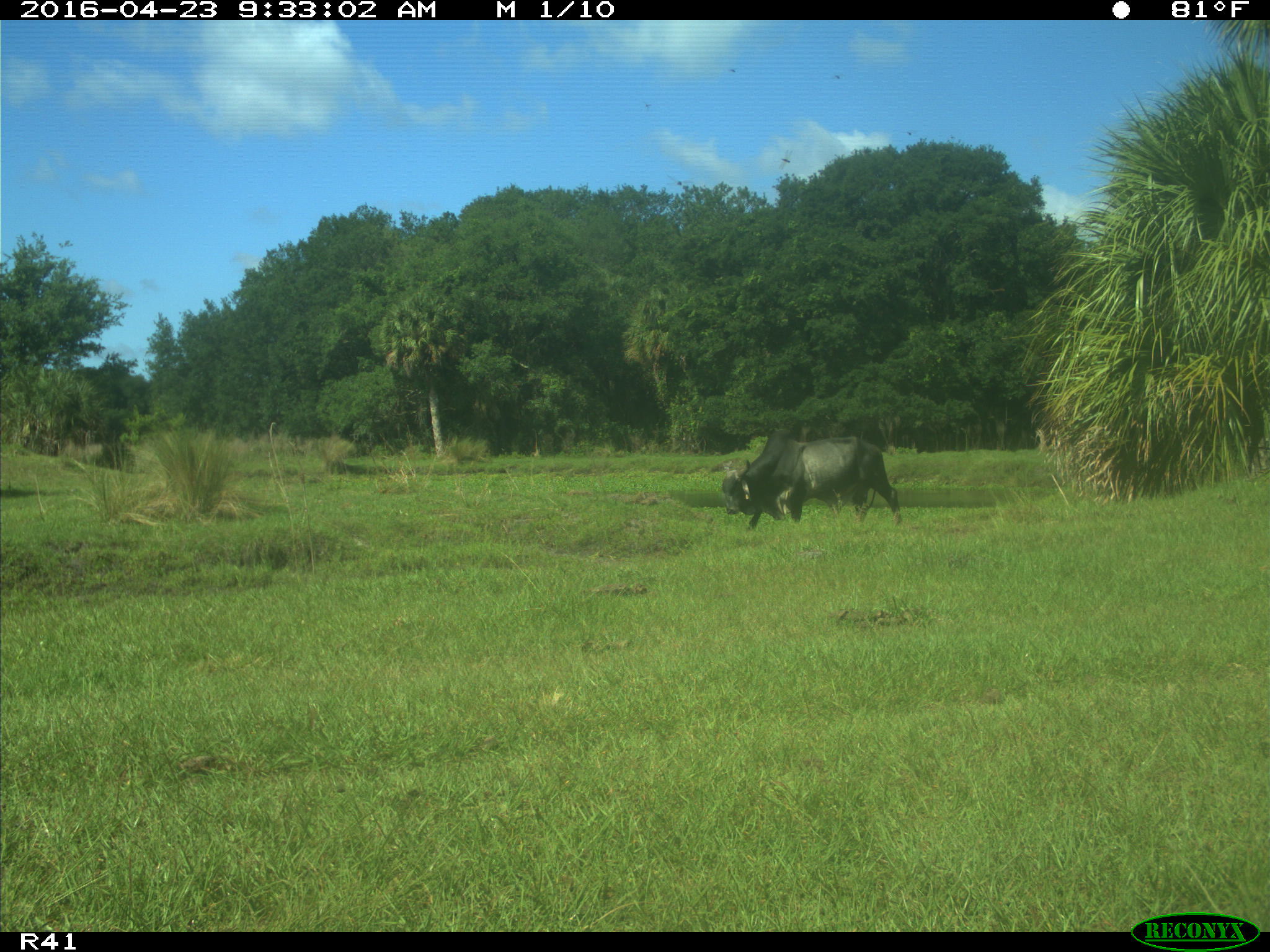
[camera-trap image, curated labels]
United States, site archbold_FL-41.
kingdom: Animalia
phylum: Chordata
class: Mammalia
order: Artiodactyla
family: Bovidae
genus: Bos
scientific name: Bos taurus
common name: domestic cow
Bos taurus (domestic cow).